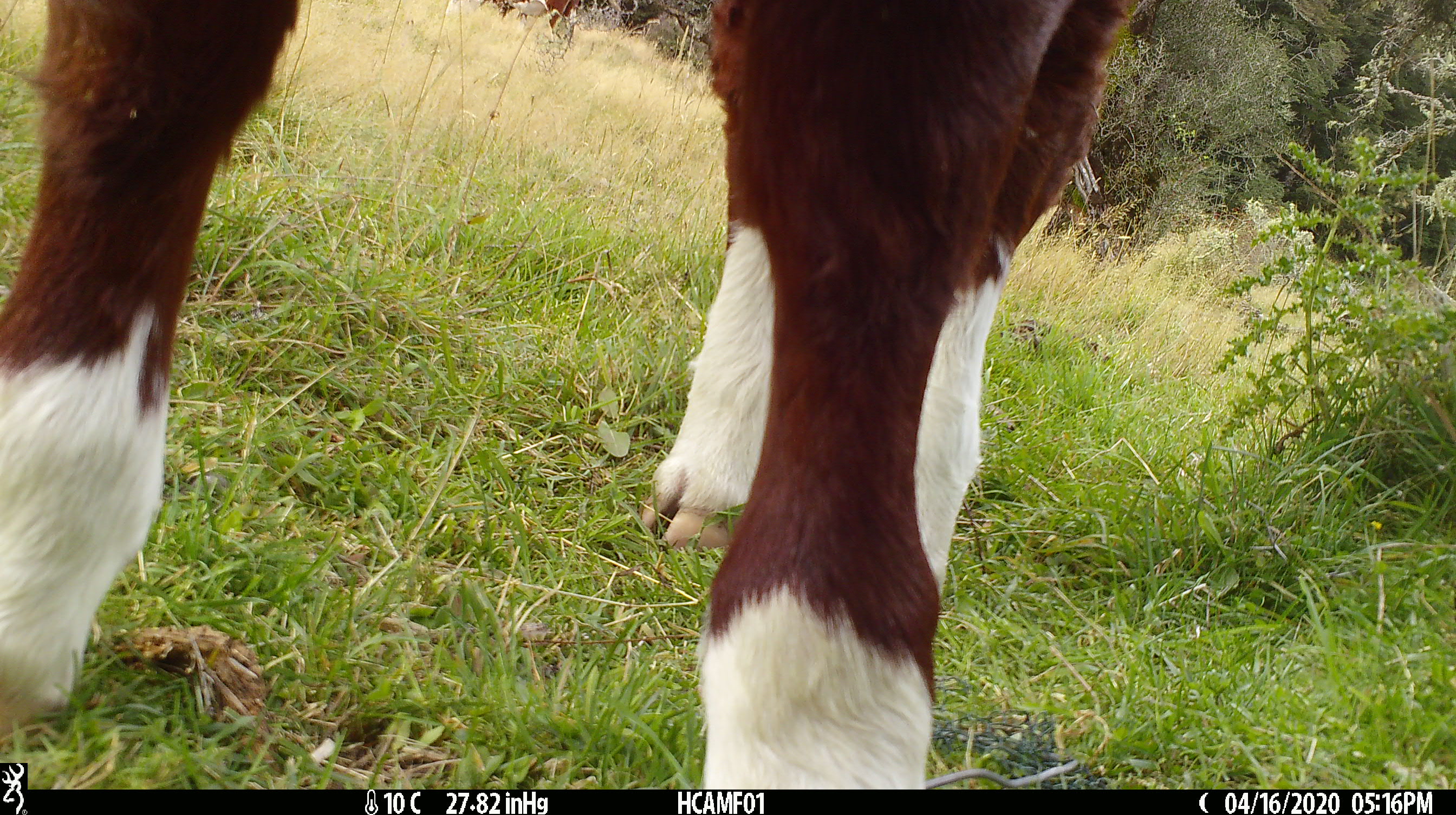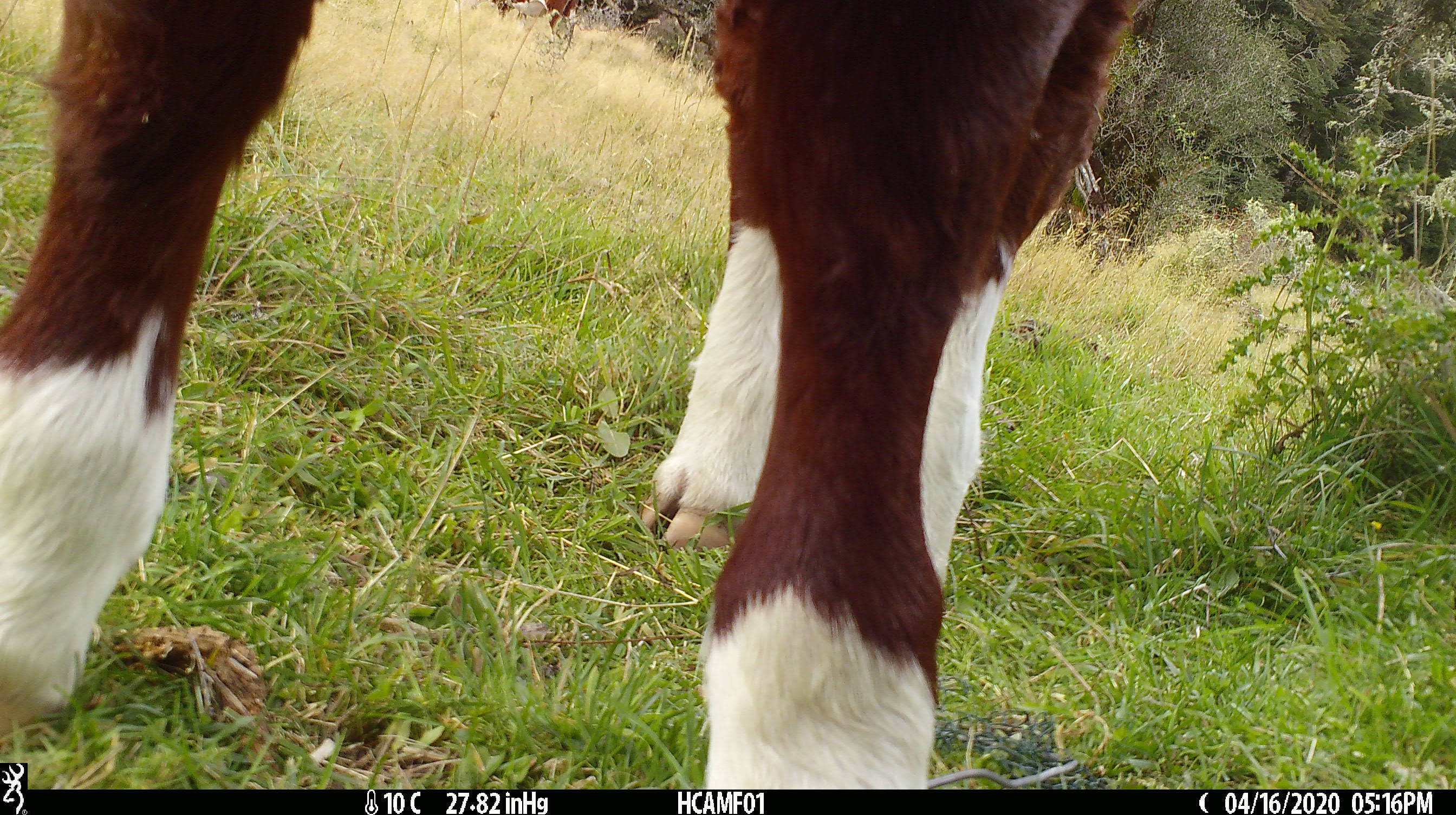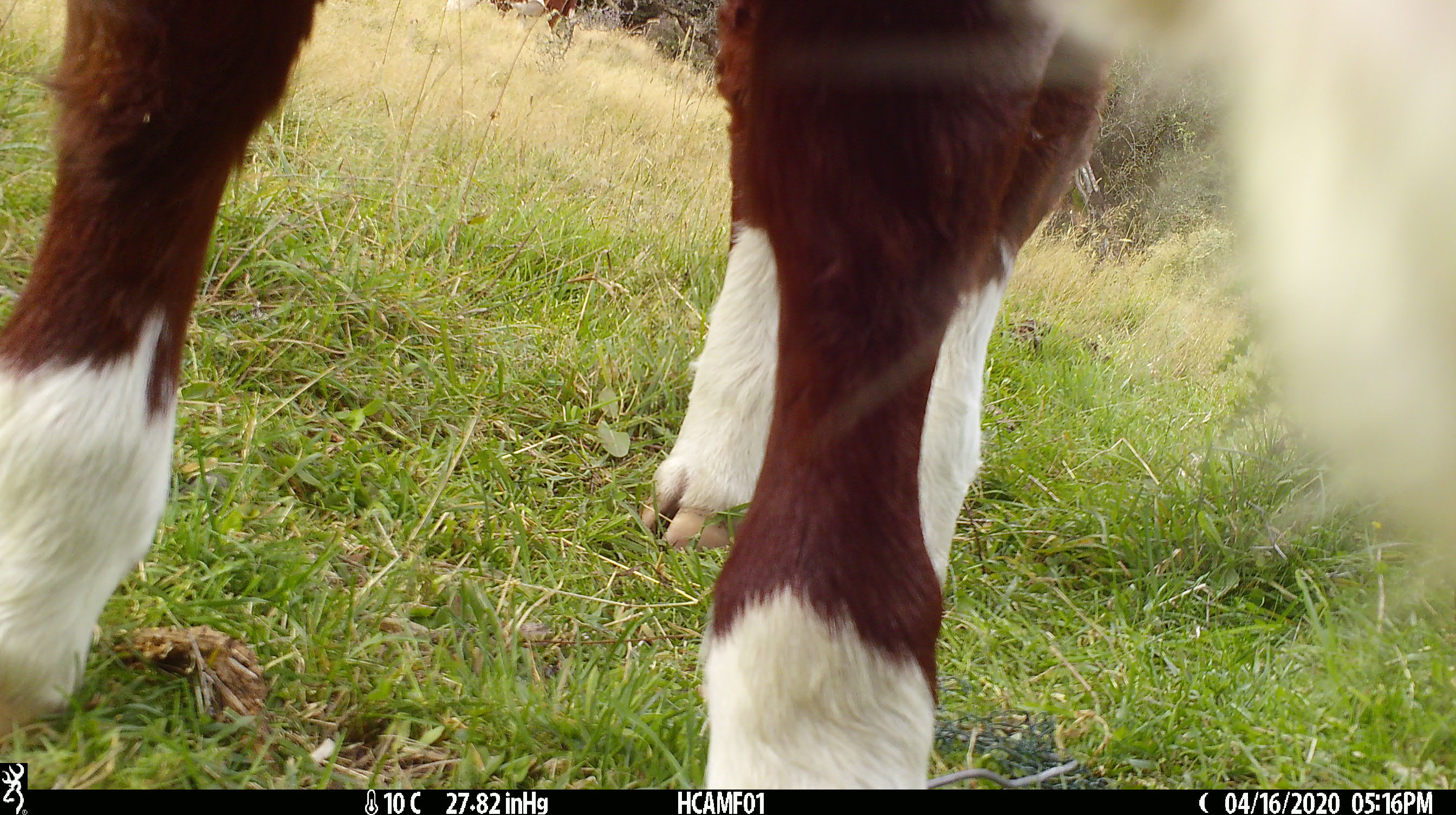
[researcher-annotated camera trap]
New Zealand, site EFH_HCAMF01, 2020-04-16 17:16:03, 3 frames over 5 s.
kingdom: Animalia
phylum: Chordata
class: Mammalia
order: Artiodactyla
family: Bovidae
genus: Bos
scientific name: Bos taurus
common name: domestic cow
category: cow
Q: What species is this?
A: Cow (domestic cow) (Bos taurus).